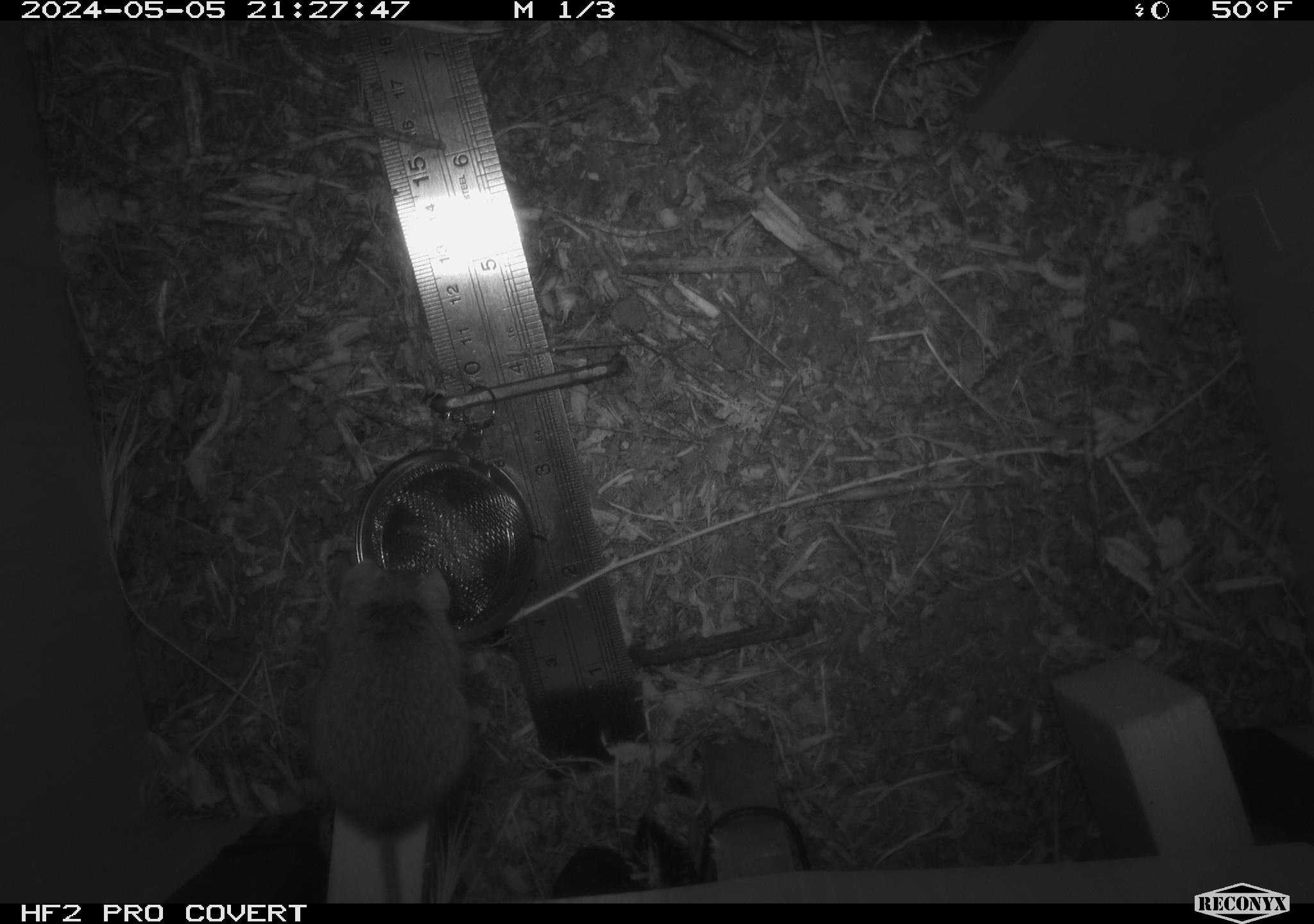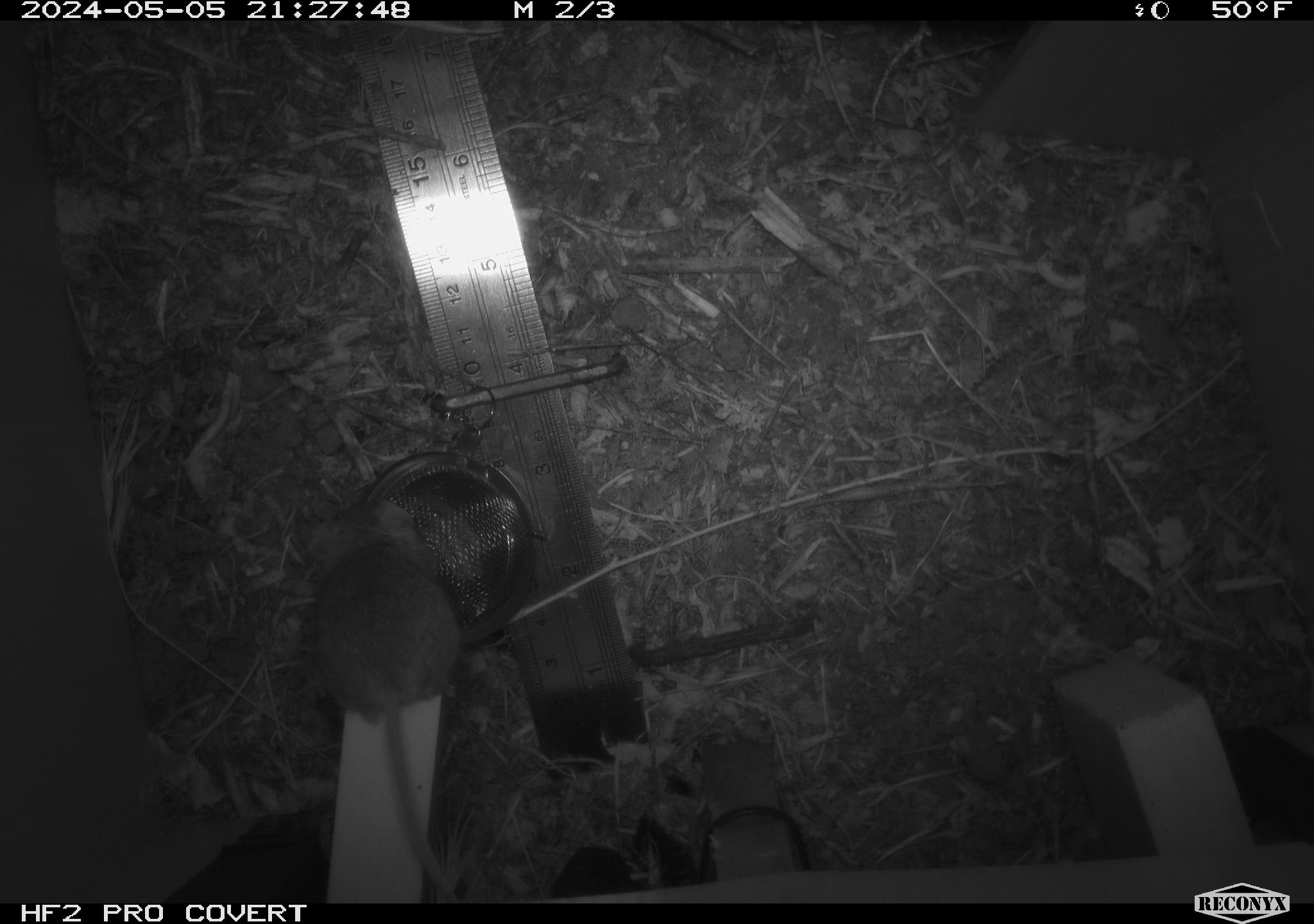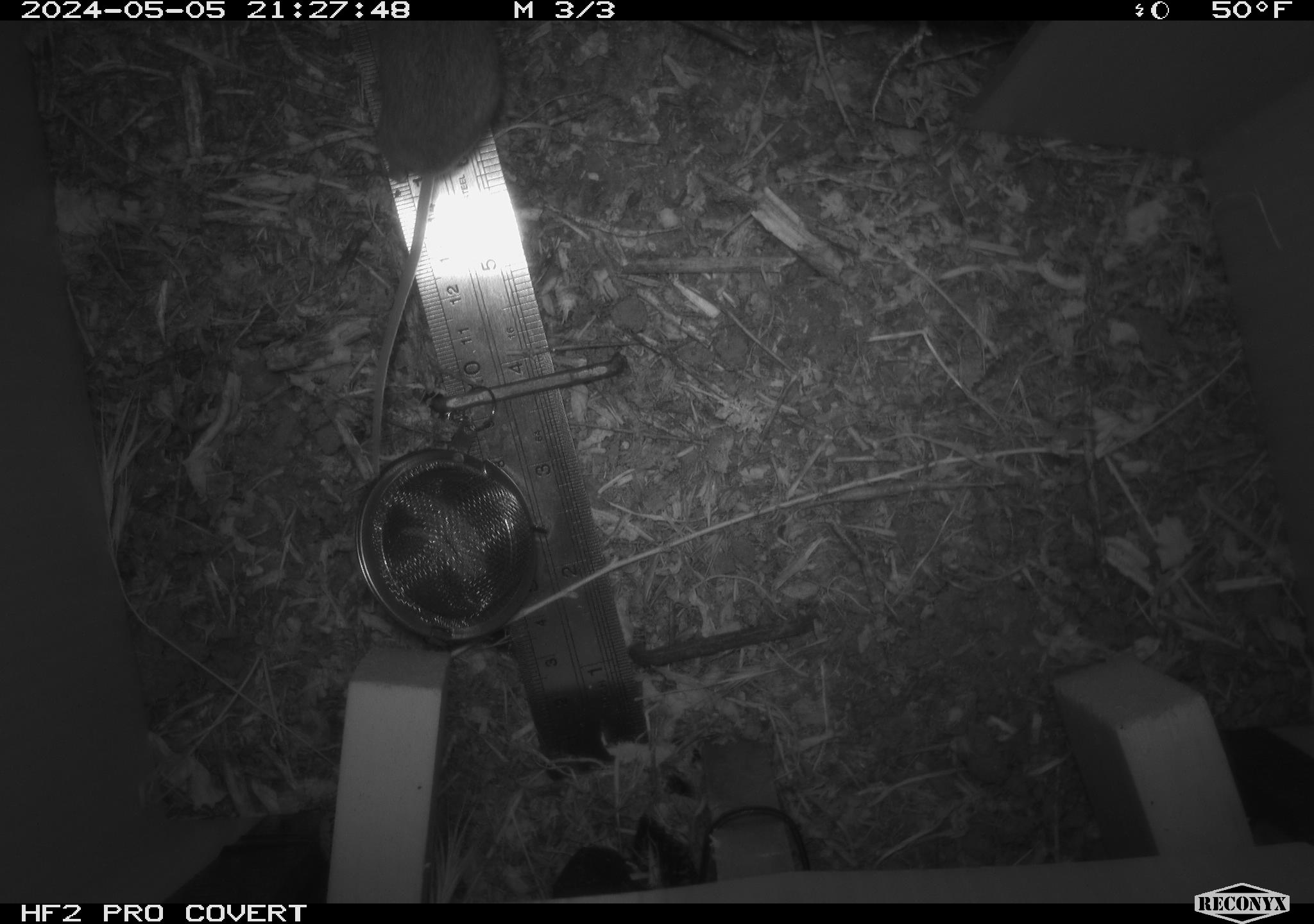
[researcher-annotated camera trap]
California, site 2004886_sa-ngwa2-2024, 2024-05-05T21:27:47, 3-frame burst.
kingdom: Animalia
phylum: Chordata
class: Mammalia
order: Rodentia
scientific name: Rodentia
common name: mouse species